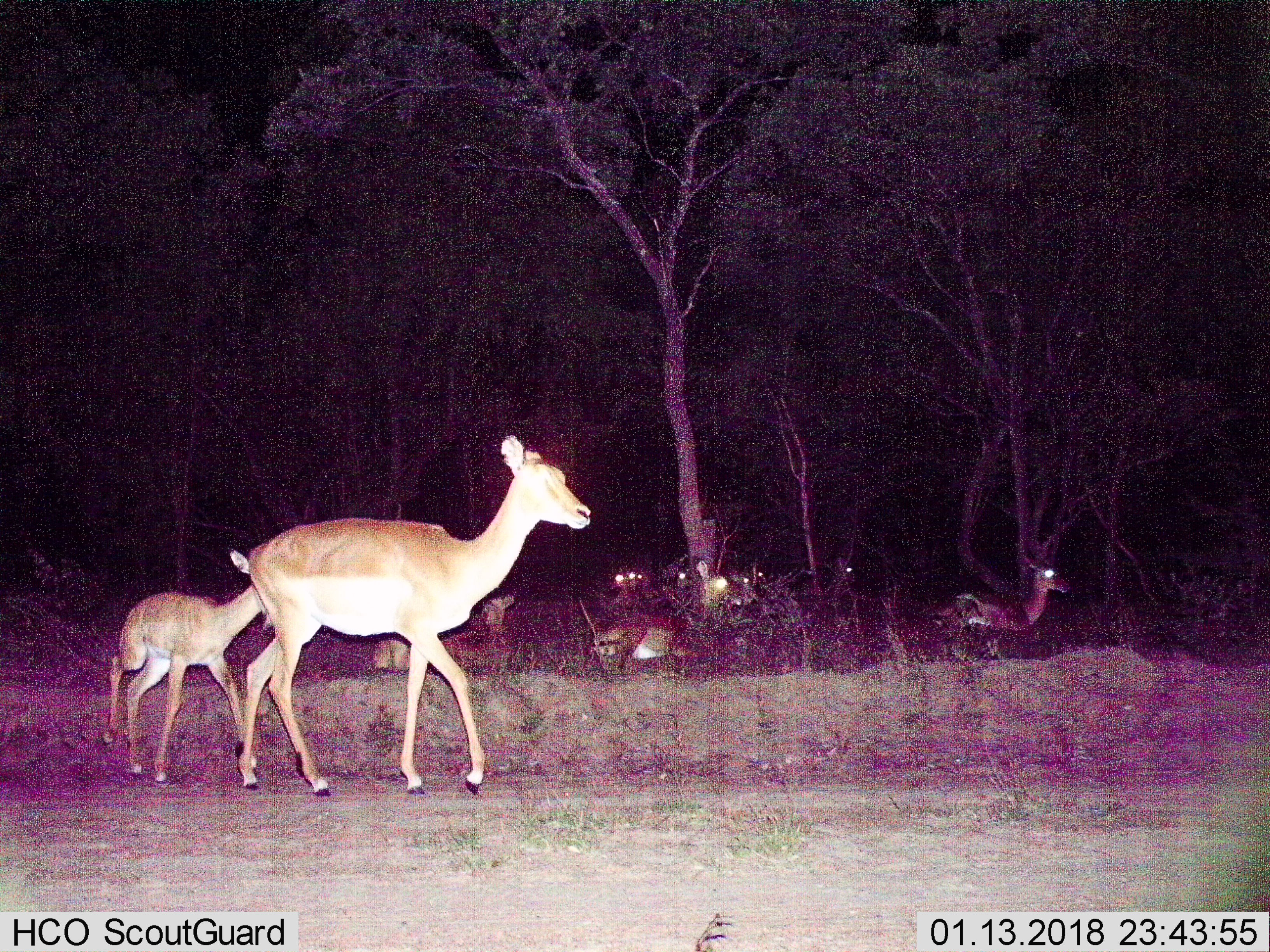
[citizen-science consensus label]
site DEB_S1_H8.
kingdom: Animalia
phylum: Chordata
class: Mammalia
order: Artiodactyla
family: Bovidae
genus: Aepyceros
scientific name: Aepyceros melampus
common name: impala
Impala (Aepyceros melampus), count 11-50. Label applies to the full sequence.